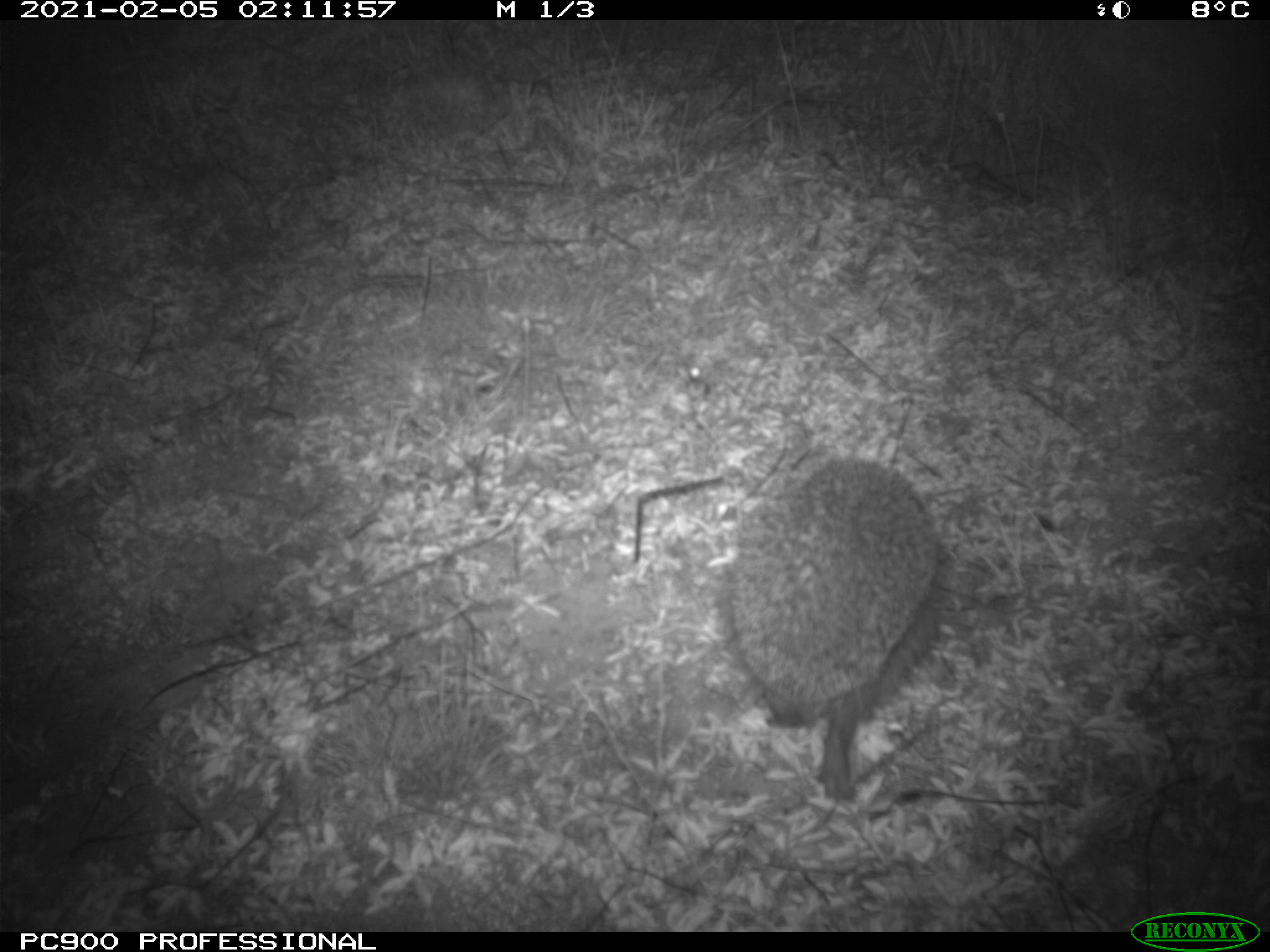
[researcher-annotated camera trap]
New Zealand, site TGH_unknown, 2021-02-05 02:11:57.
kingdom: Animalia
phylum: Chordata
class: Mammalia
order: Eulipotyphla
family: Erinaceidae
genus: Erinaceus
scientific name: Erinaceus europaeus europaeus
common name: european hedgehog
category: hedgehog